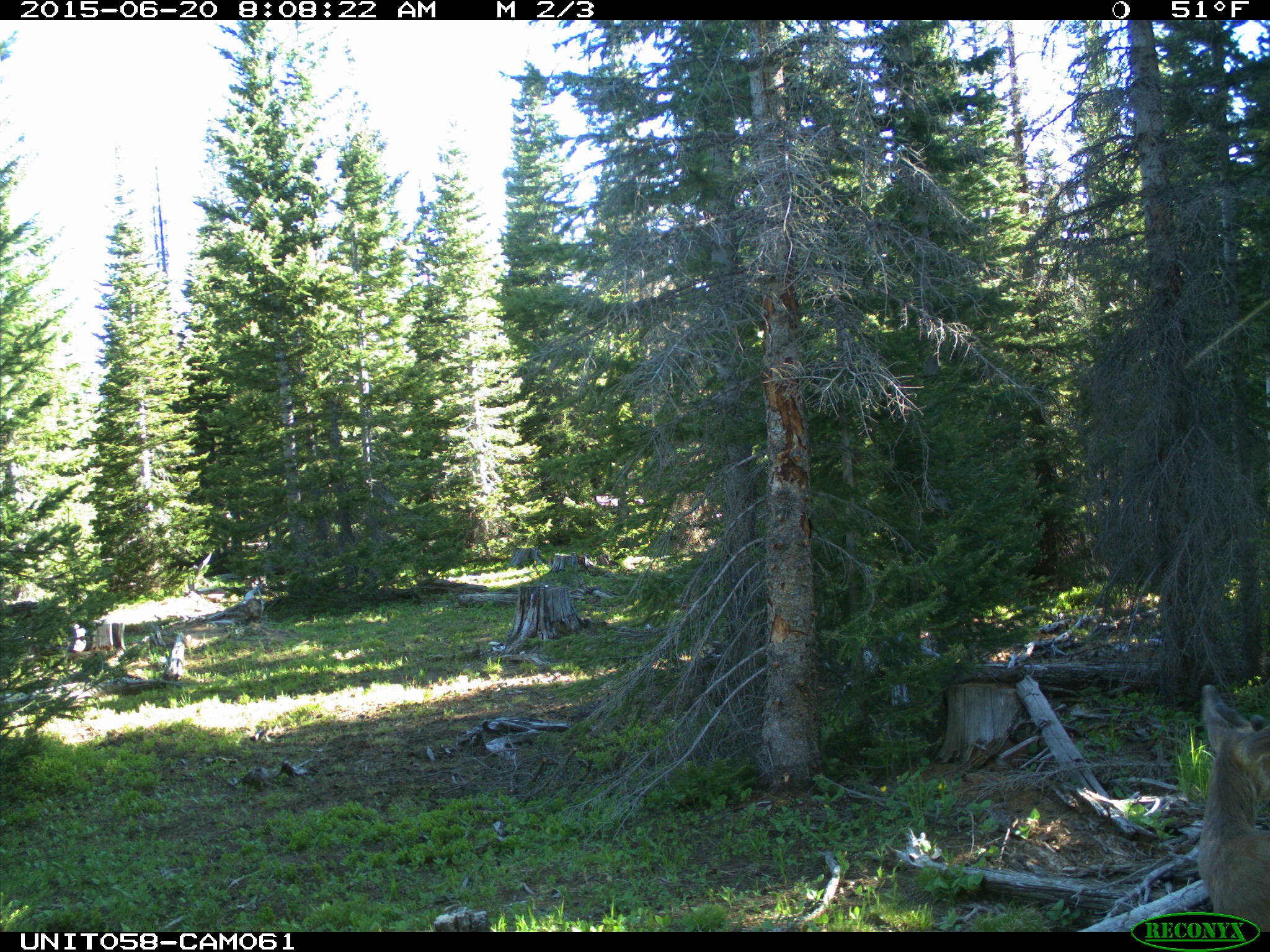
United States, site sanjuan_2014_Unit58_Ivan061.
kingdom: Animalia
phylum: Chordata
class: Mammalia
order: Artiodactyla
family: Cervidae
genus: Odocoileus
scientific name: Odocoileus hemionus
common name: mule deer